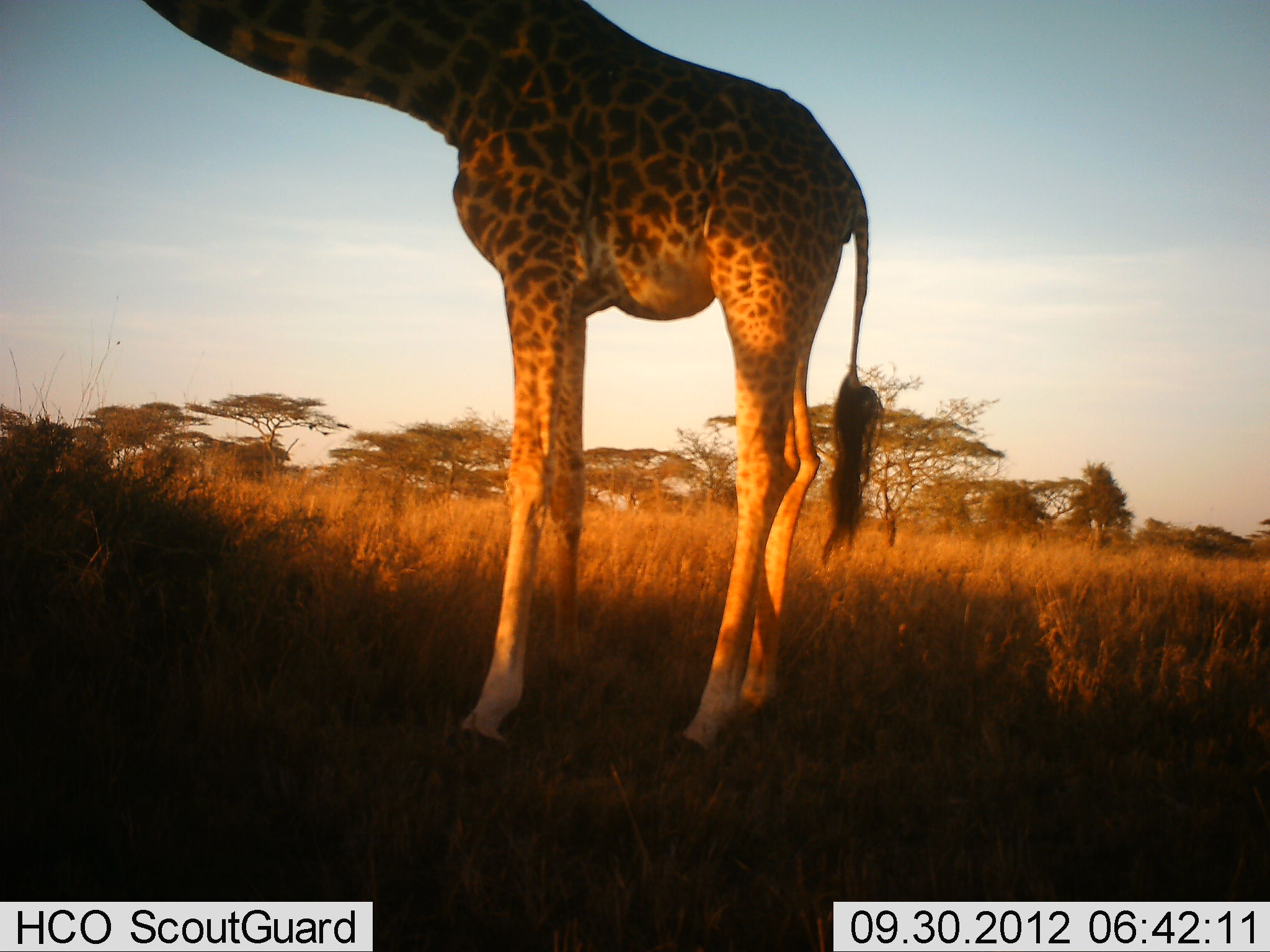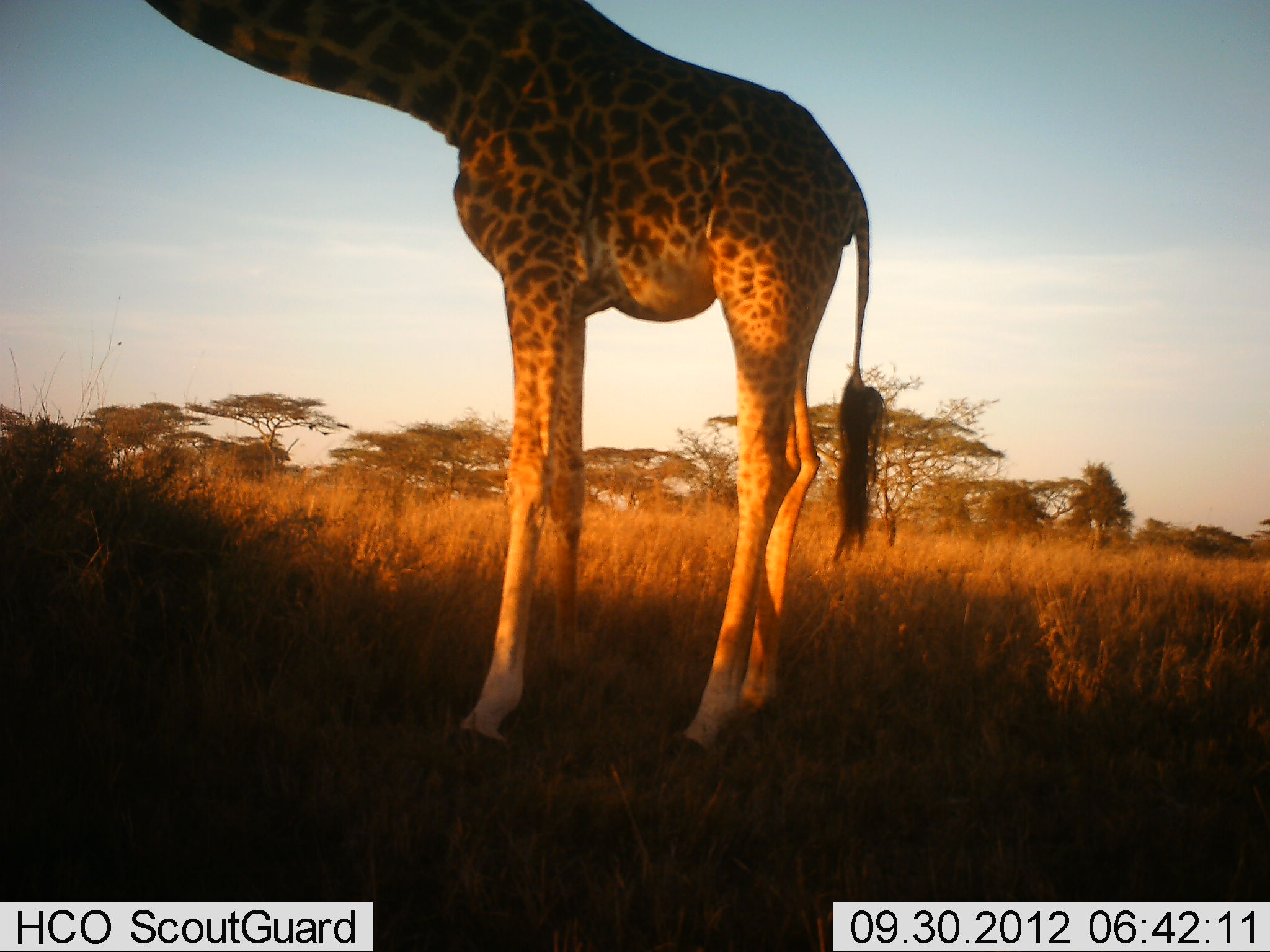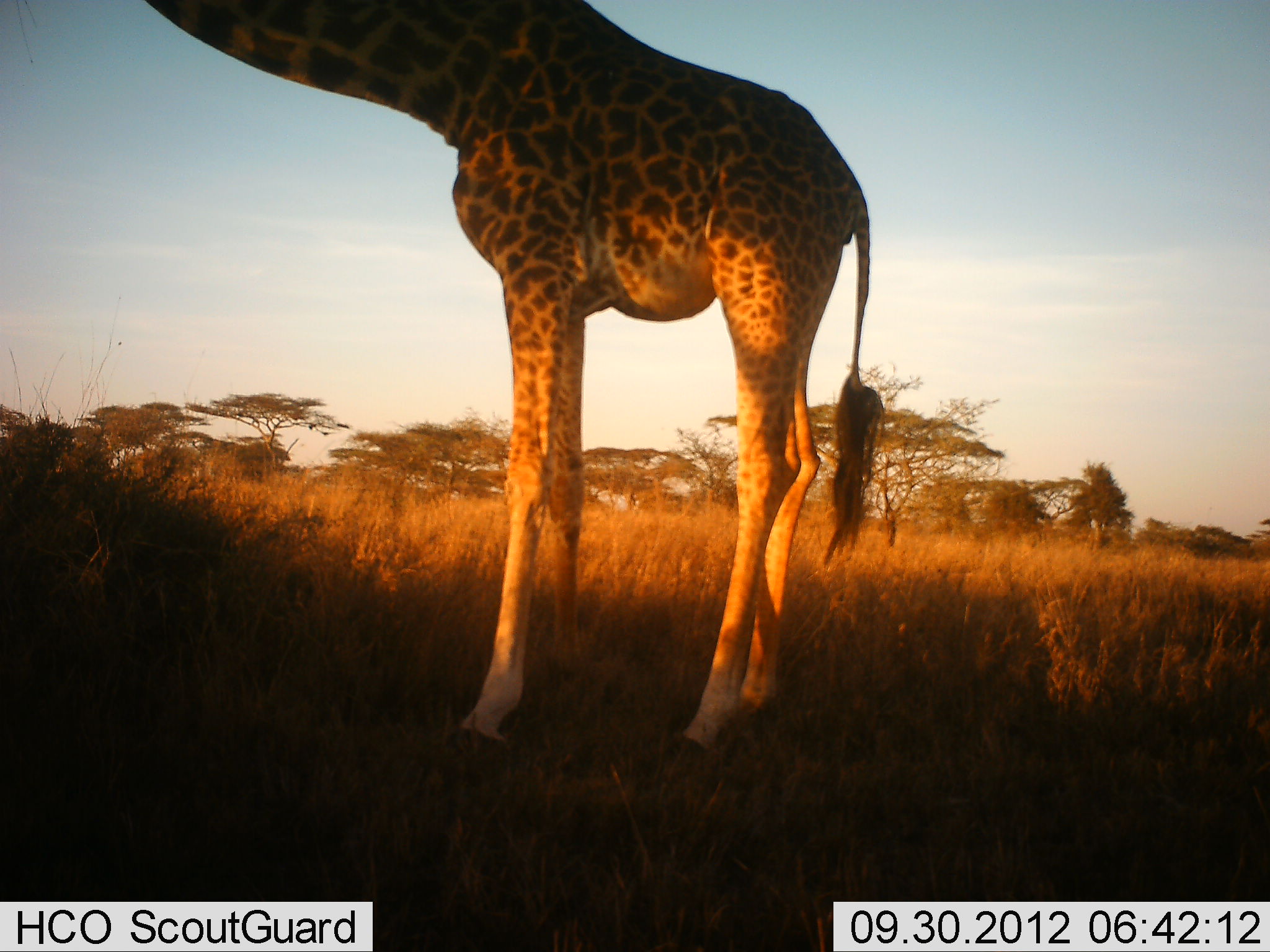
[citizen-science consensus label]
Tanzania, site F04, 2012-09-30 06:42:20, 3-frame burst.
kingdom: Animalia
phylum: Chordata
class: Mammalia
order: Artiodactyla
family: Giraffidae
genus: Giraffa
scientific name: Giraffa camelopardalis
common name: giraffe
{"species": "giraffe (Giraffa camelopardalis)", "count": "1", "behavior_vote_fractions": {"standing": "90%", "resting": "0%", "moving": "0%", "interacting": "0%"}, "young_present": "0%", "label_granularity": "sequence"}